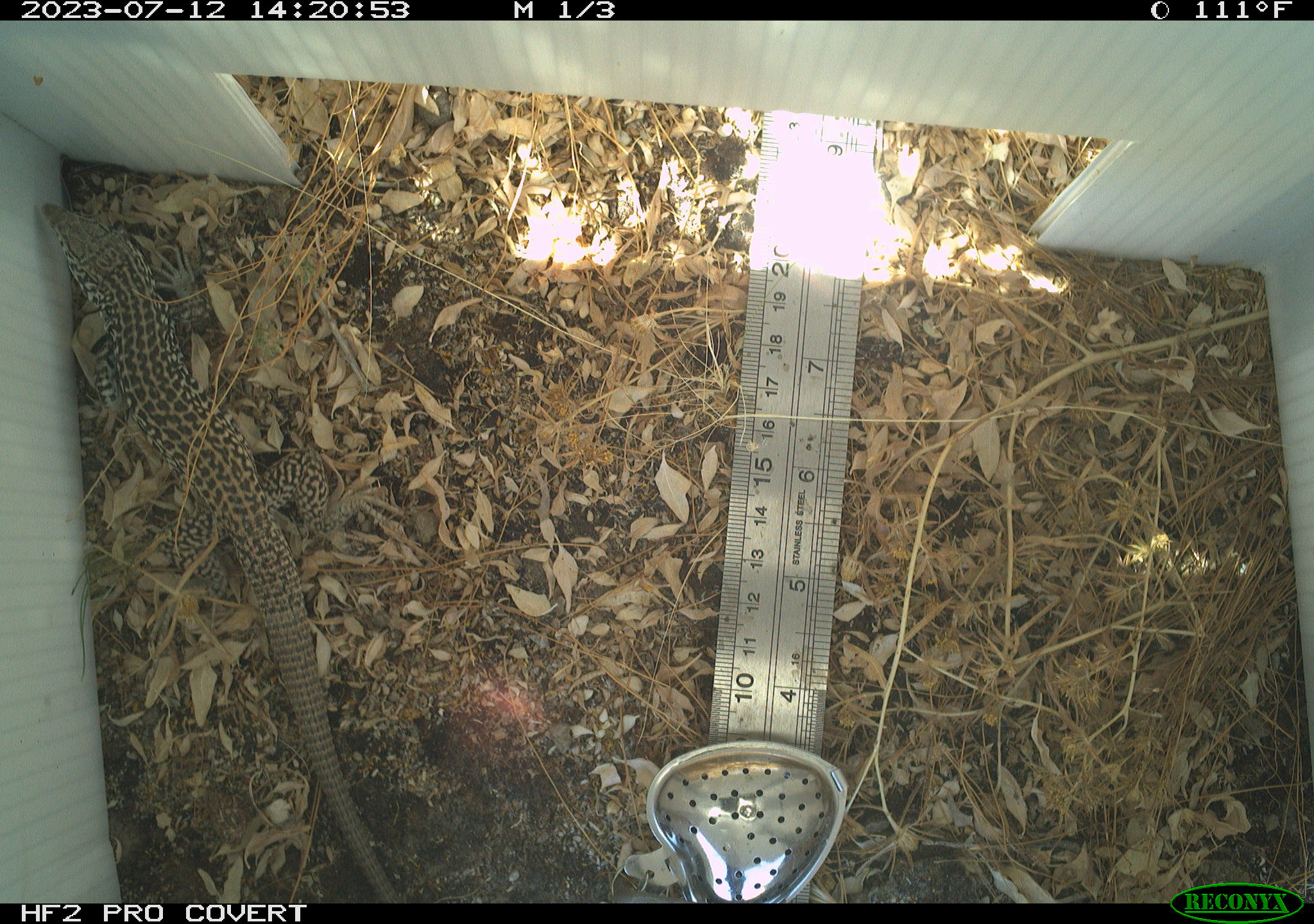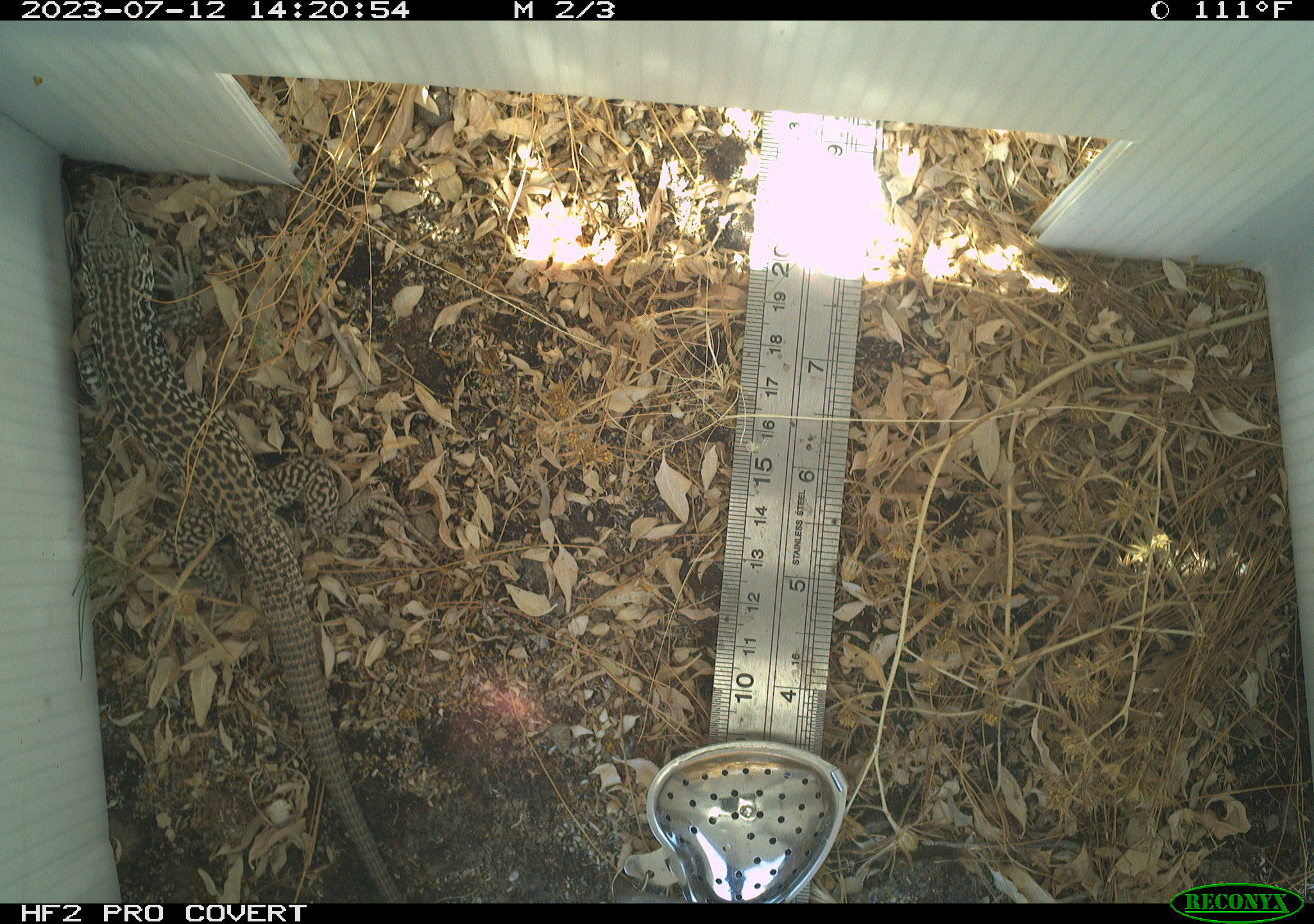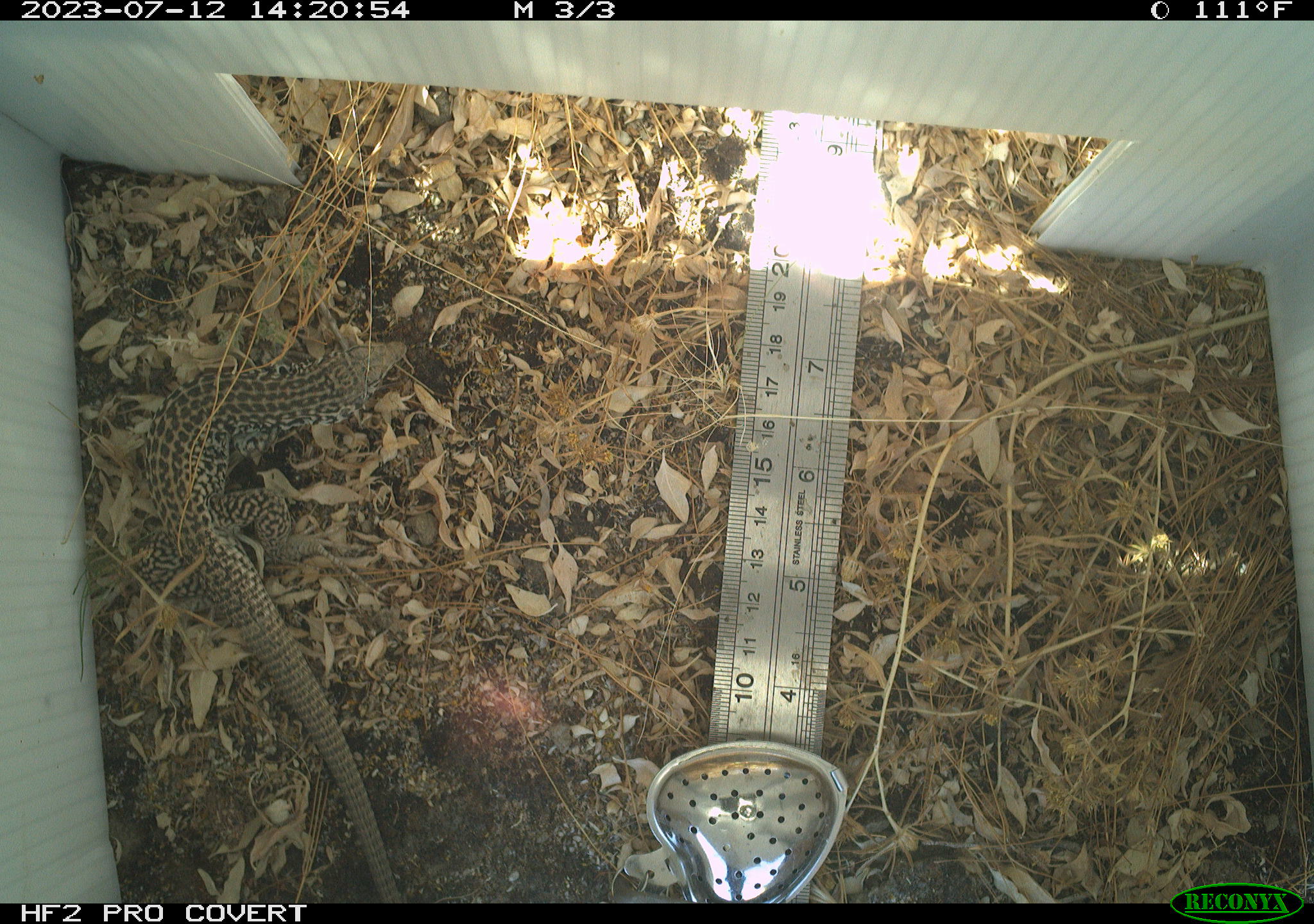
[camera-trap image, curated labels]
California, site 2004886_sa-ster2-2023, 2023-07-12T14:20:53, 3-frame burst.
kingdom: Animalia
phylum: Chordata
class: Reptilia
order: Squamata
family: Teiidae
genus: Aspidoscelis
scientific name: Aspidoscelis tigris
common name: western whiptail